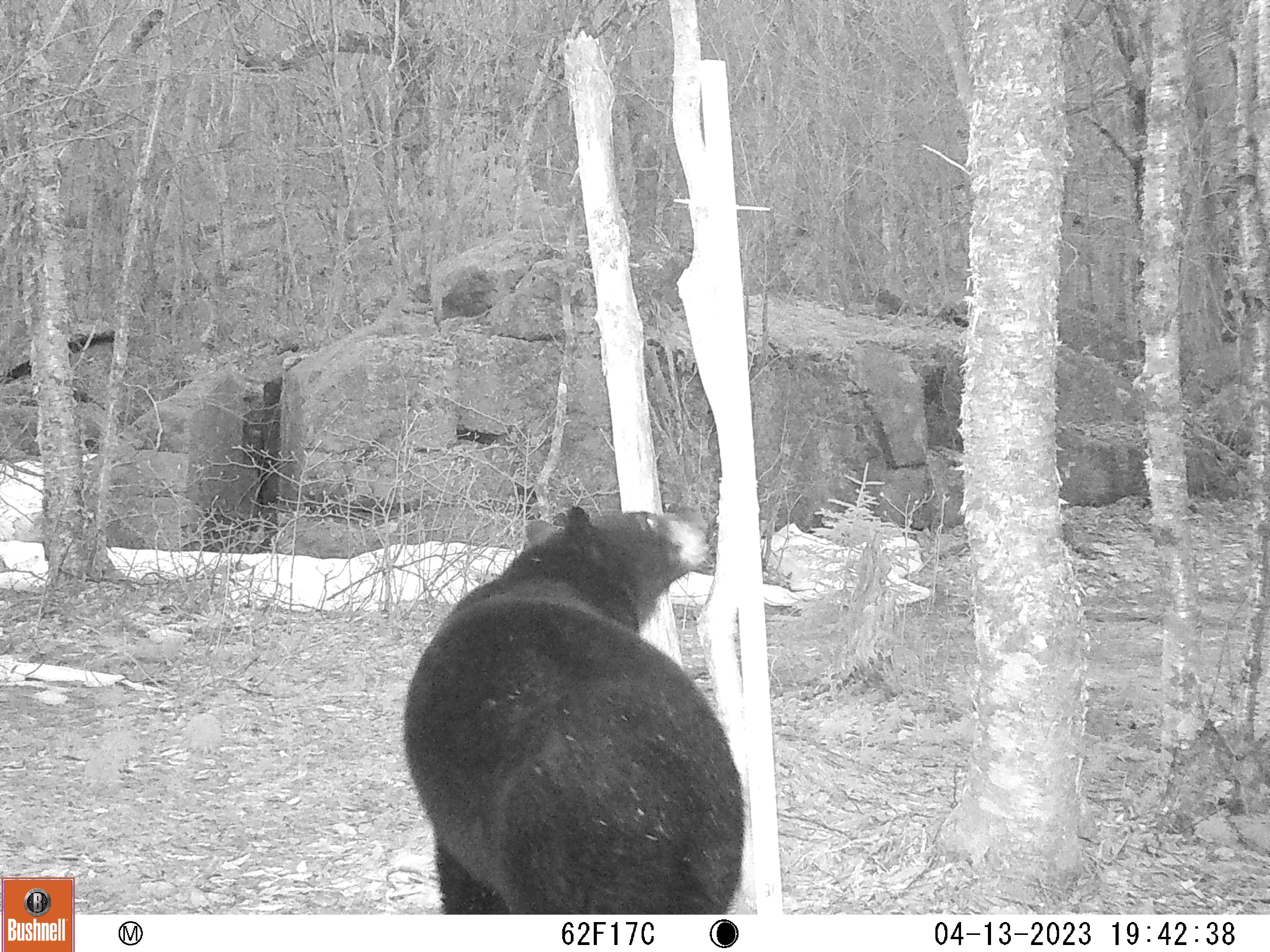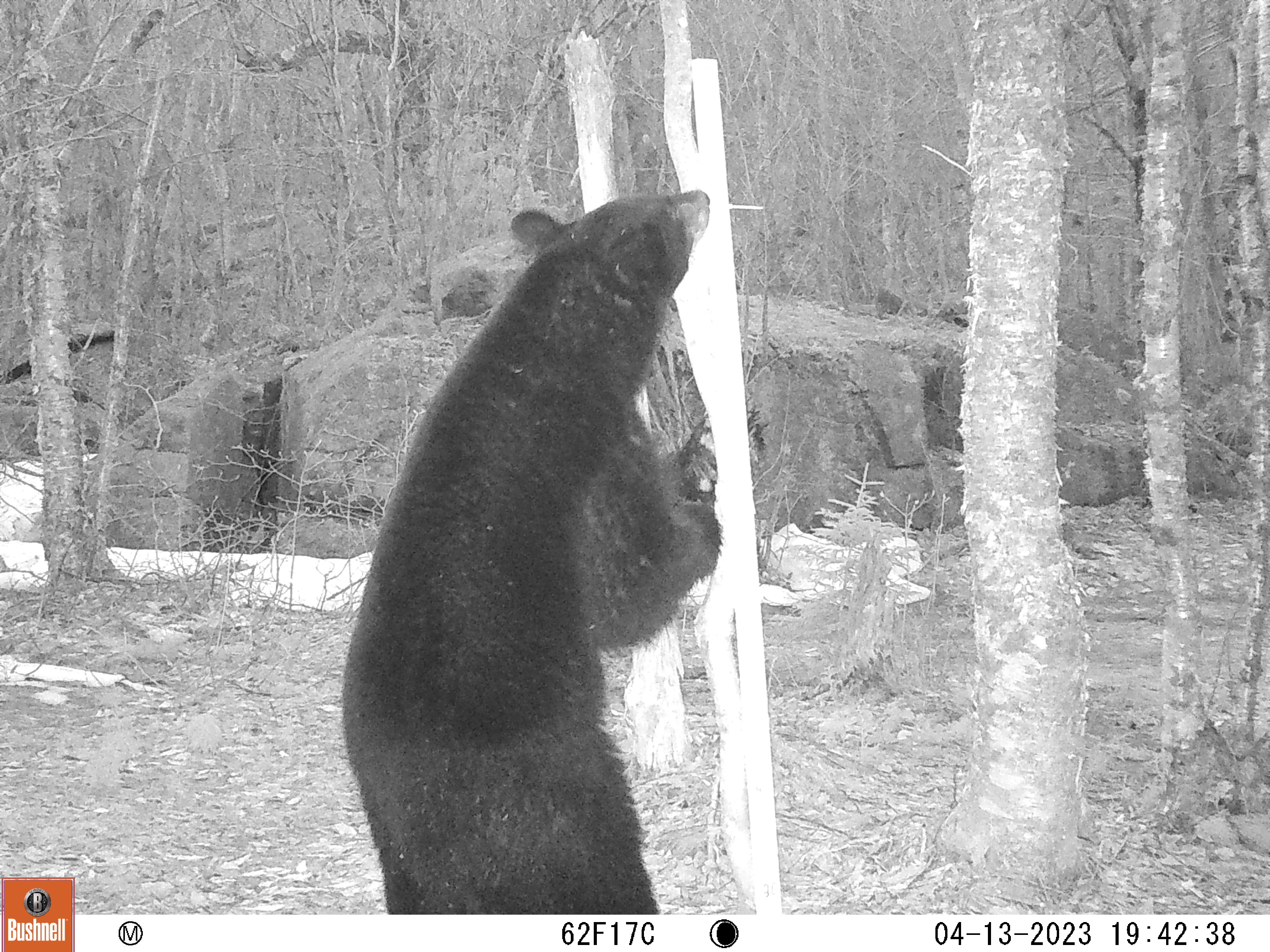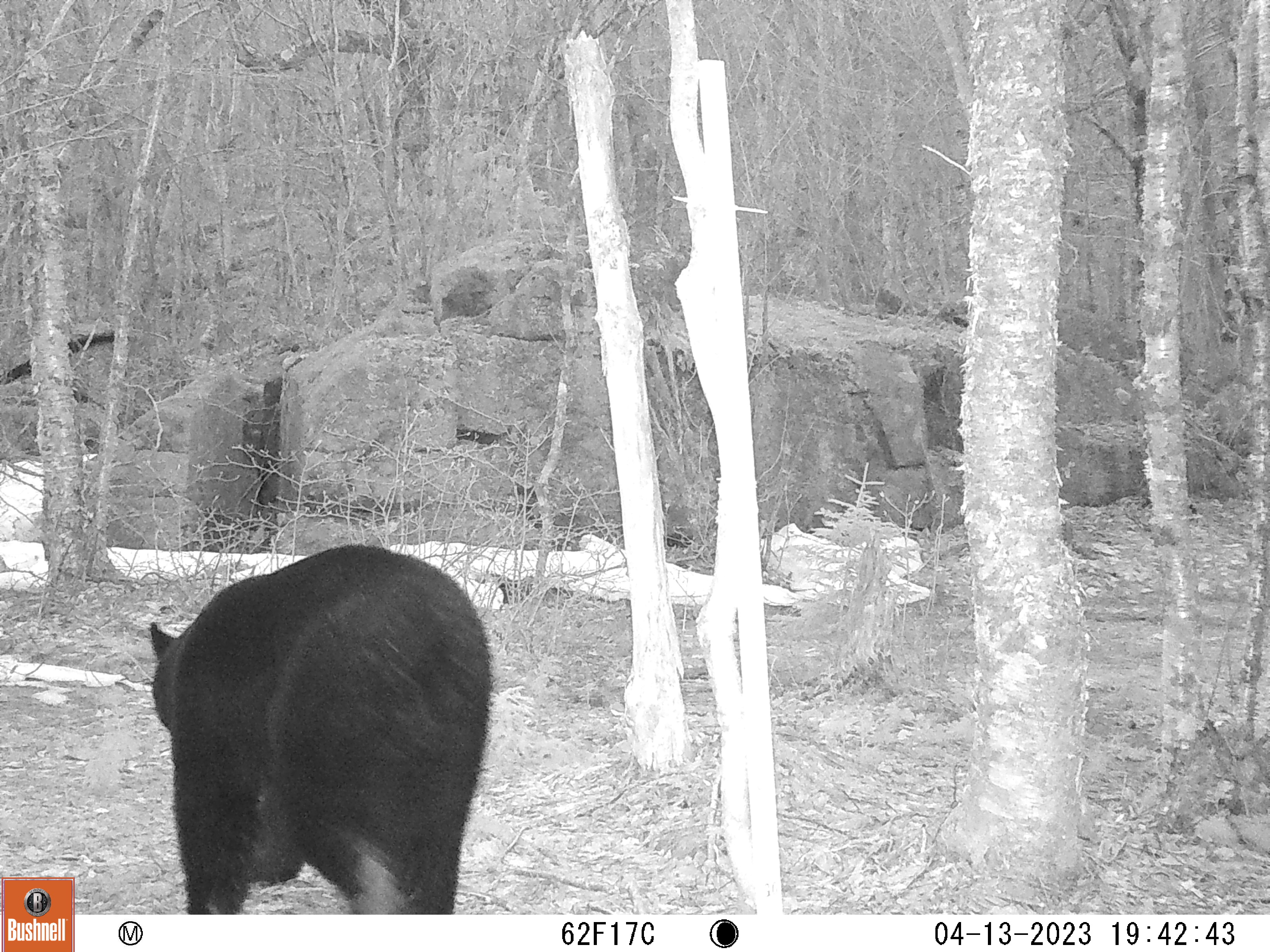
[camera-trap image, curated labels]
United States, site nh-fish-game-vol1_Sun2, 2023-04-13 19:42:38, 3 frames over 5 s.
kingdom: Animalia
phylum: Chordata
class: Mammalia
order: Carnivora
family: Ursidae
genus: Ursus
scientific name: Ursus americanus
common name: black bear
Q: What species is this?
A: Black bear (Ursus americanus).